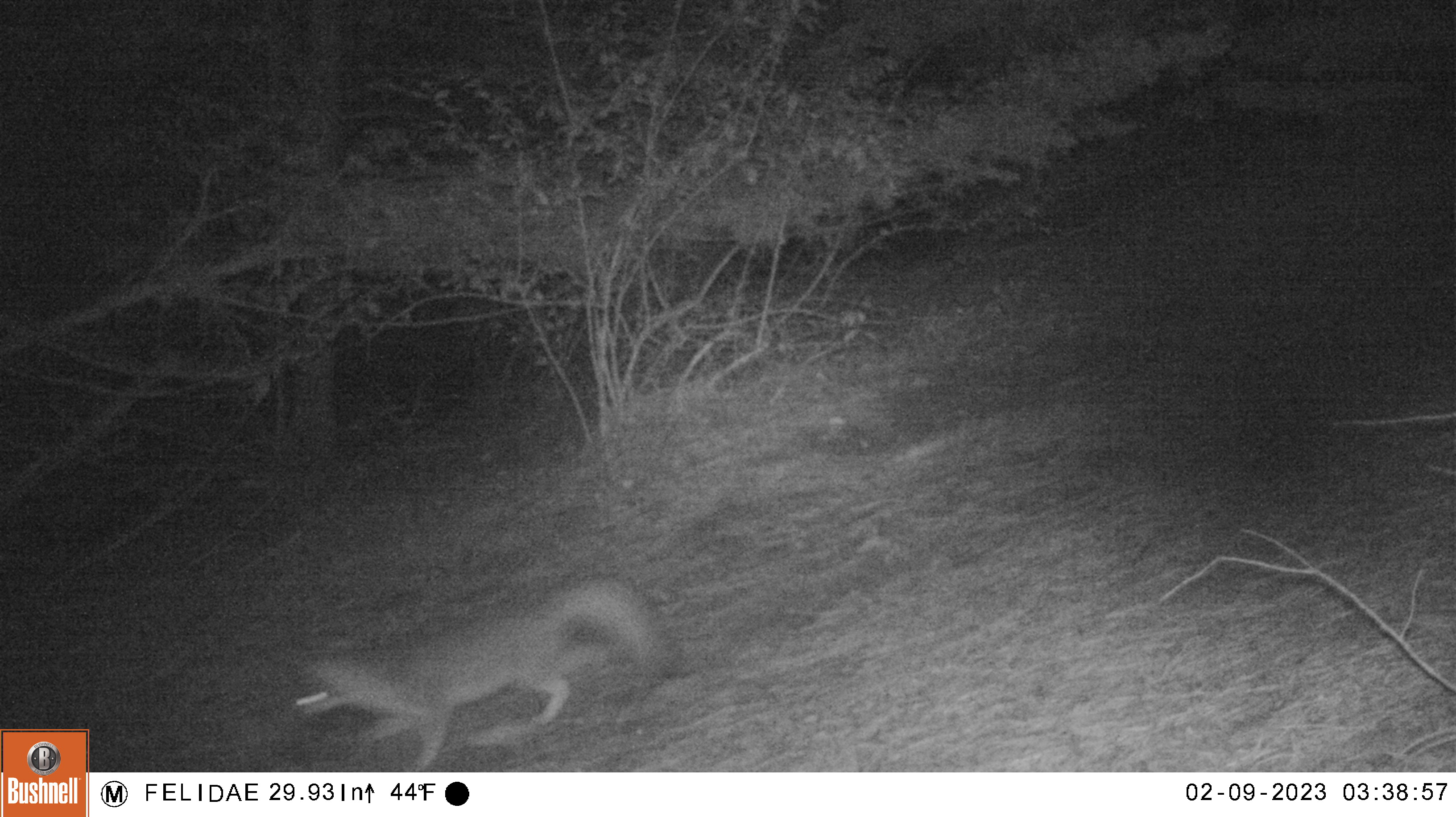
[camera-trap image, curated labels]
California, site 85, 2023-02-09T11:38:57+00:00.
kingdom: Animalia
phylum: Chordata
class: Mammalia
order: Carnivora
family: Canidae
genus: Urocyon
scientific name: Urocyon cinereoargenteus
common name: gray fox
Gray fox (Urocyon cinereoargenteus).